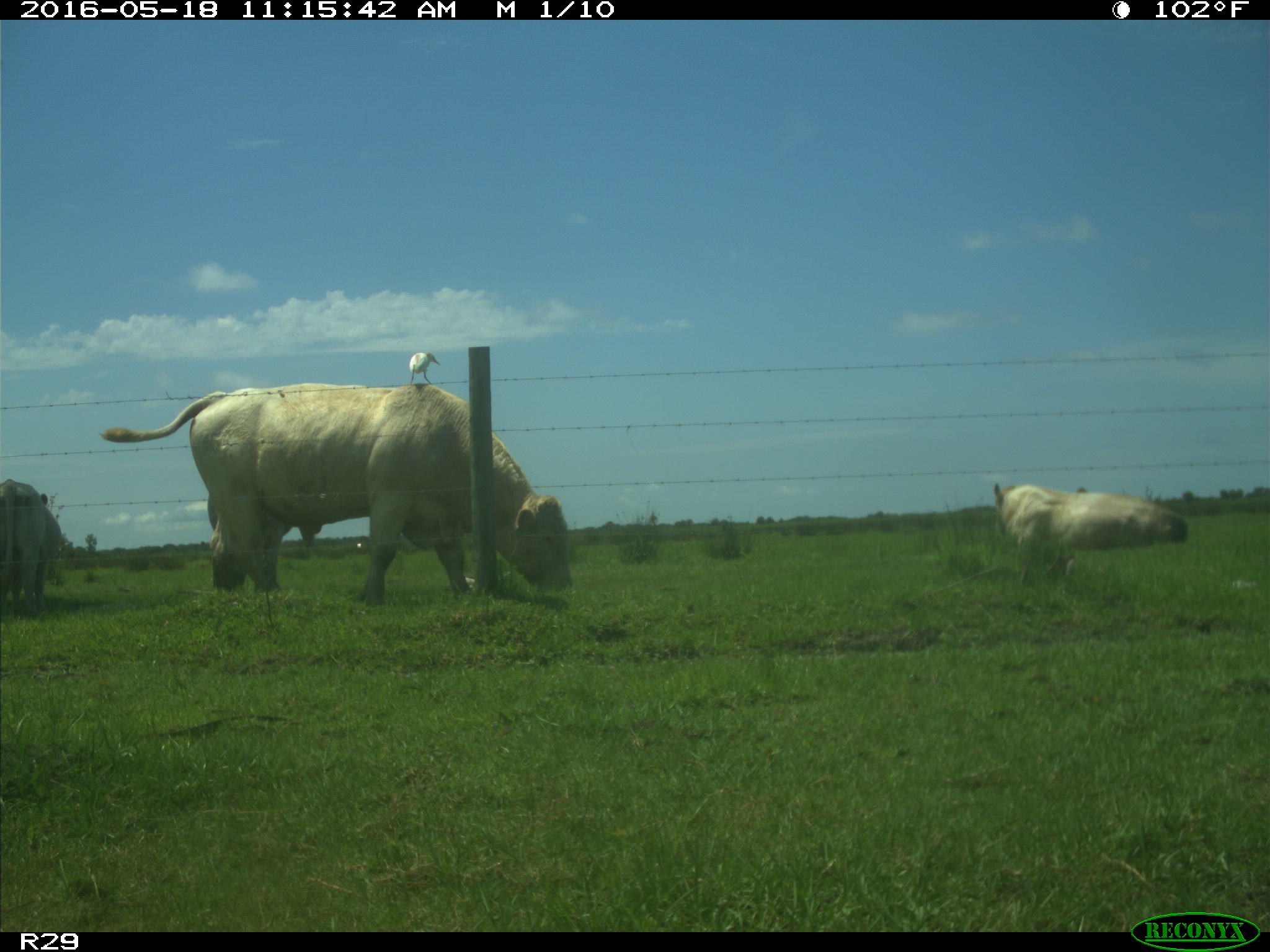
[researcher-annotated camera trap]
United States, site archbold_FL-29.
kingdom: Animalia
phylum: Chordata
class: Mammalia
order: Artiodactyla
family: Bovidae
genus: Bos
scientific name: Bos taurus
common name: domestic cow